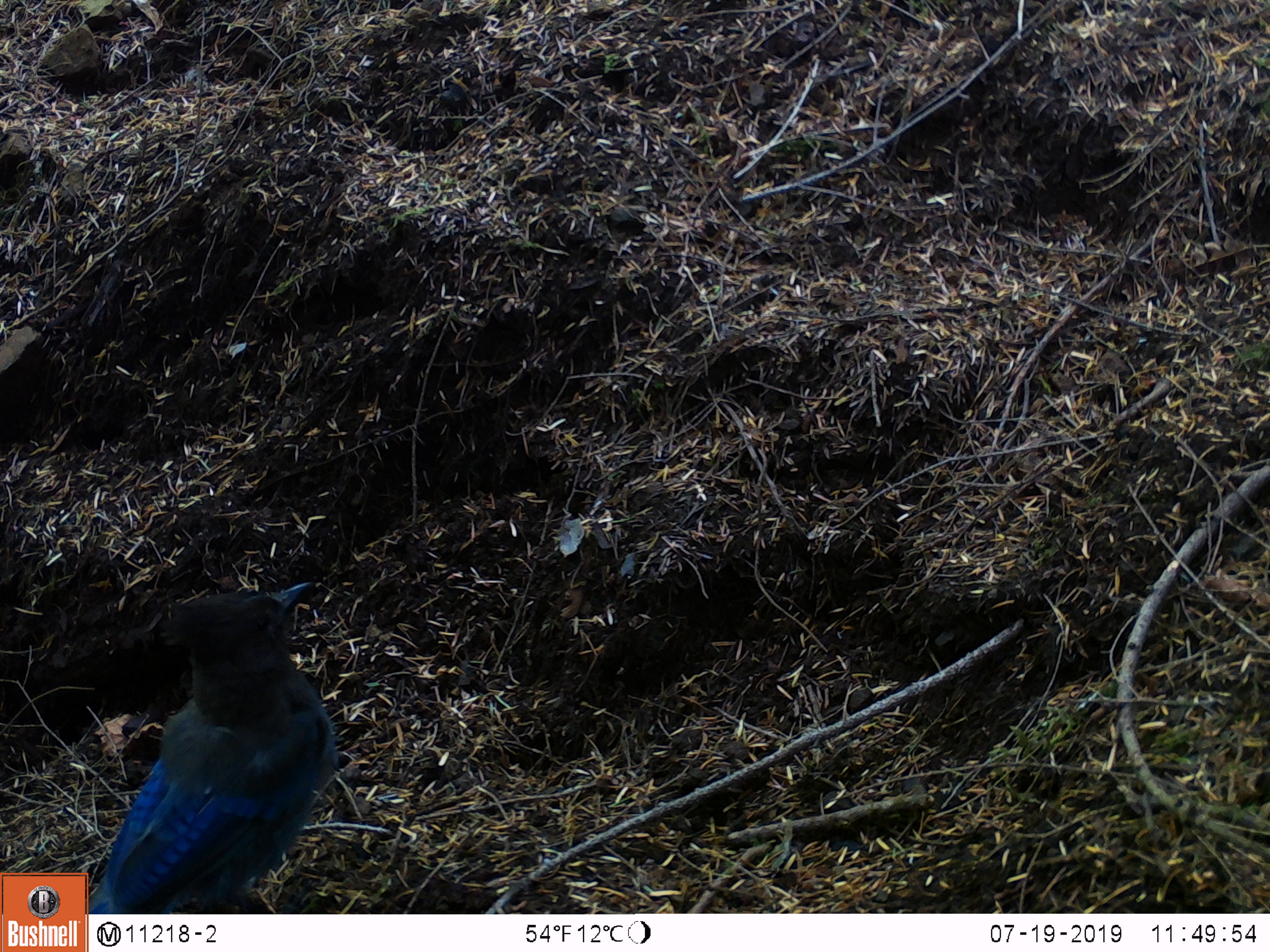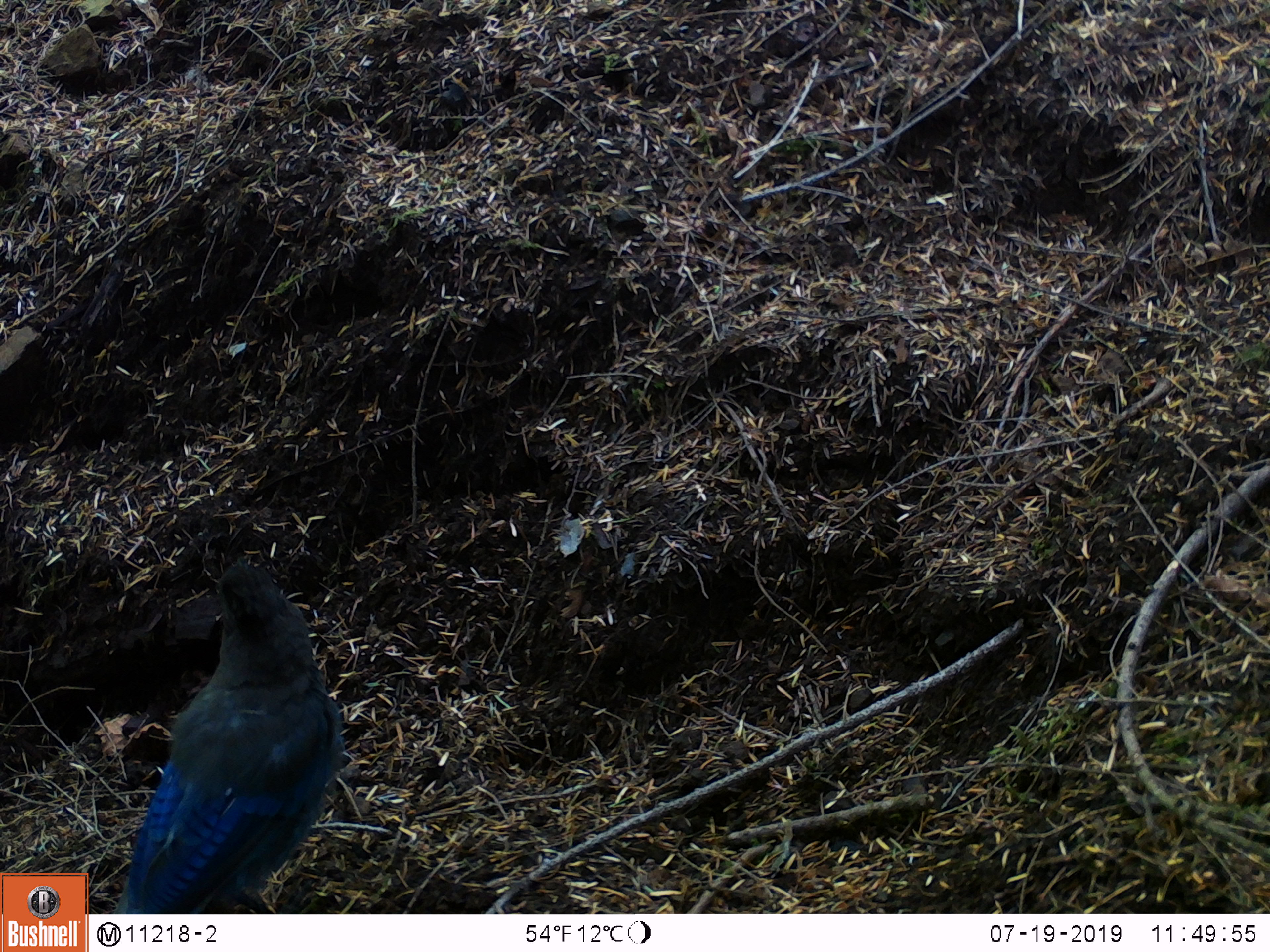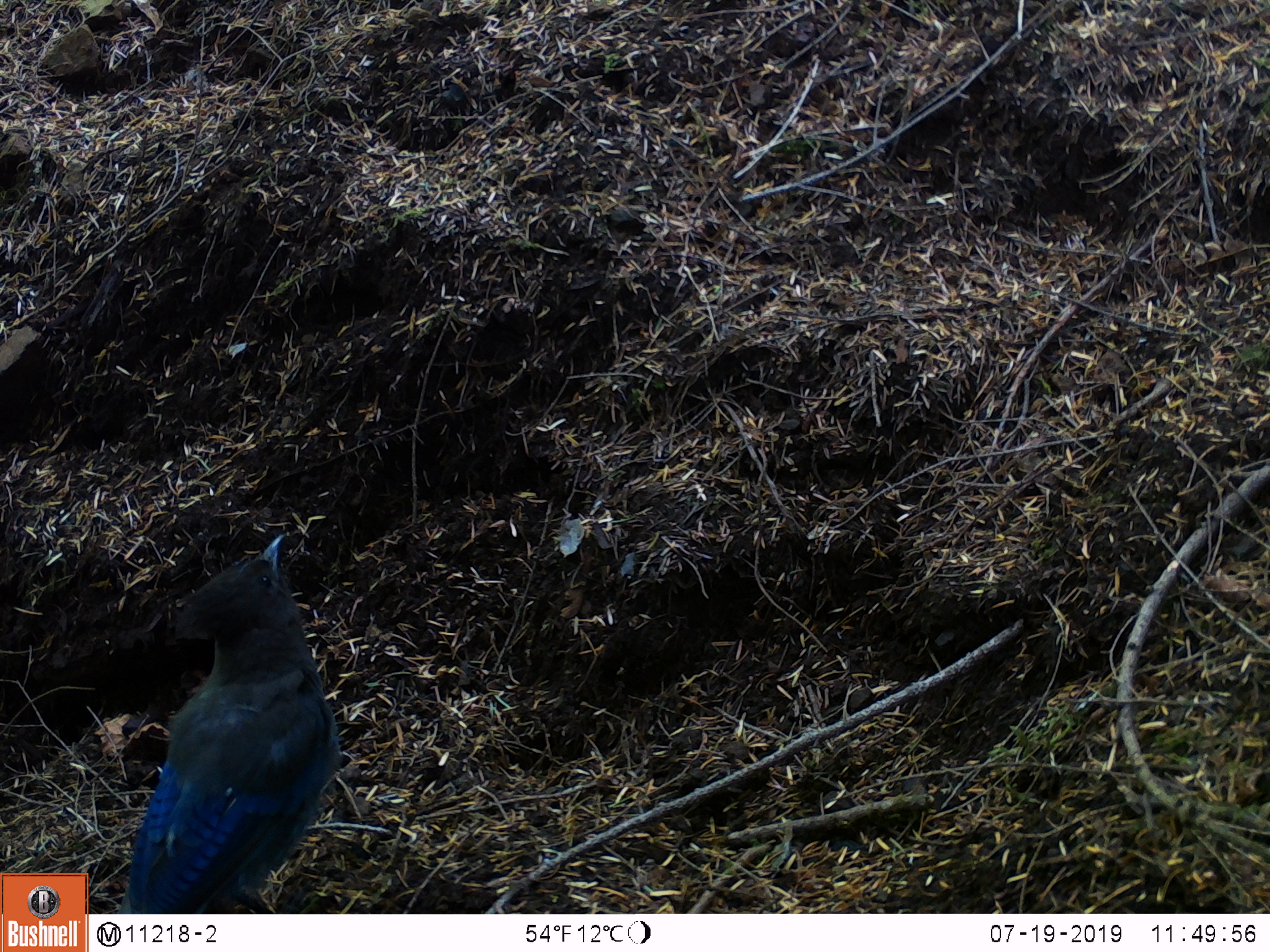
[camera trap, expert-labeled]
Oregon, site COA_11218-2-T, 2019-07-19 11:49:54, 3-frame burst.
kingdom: Animalia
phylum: Chordata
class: Aves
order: Passeriformes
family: Corvidae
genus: Cyanocitta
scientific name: Cyanocitta stelleri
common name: steller's jay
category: stellers jay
Stellers jay (steller's jay) (Cyanocitta stelleri).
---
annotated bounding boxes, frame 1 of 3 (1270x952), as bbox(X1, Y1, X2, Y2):
stellers jay: bbox(100, 577, 336, 910)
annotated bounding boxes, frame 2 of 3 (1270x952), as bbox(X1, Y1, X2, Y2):
stellers jay: bbox(119, 558, 351, 911)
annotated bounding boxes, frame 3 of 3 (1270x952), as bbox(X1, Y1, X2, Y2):
stellers jay: bbox(120, 528, 350, 911)